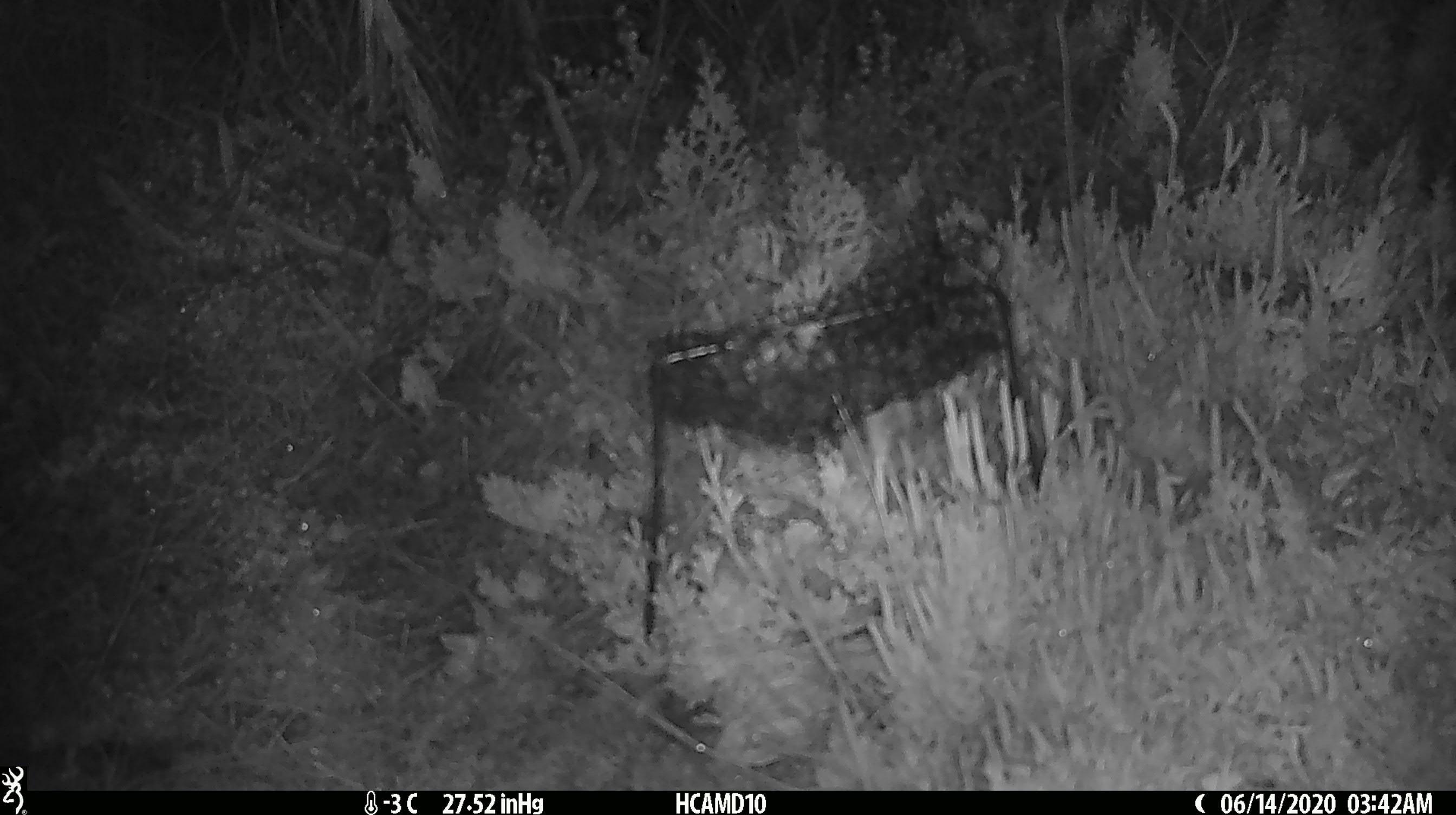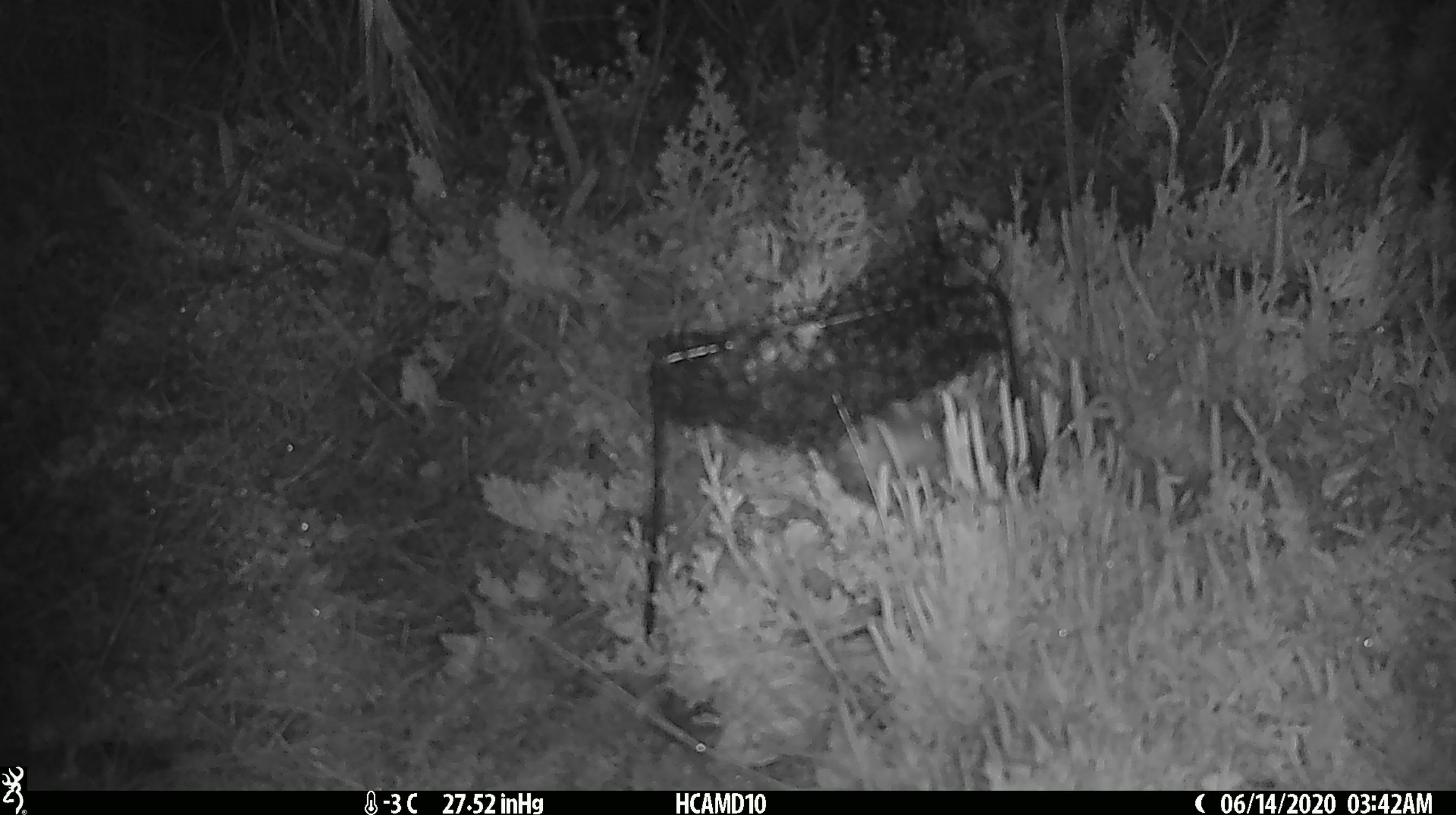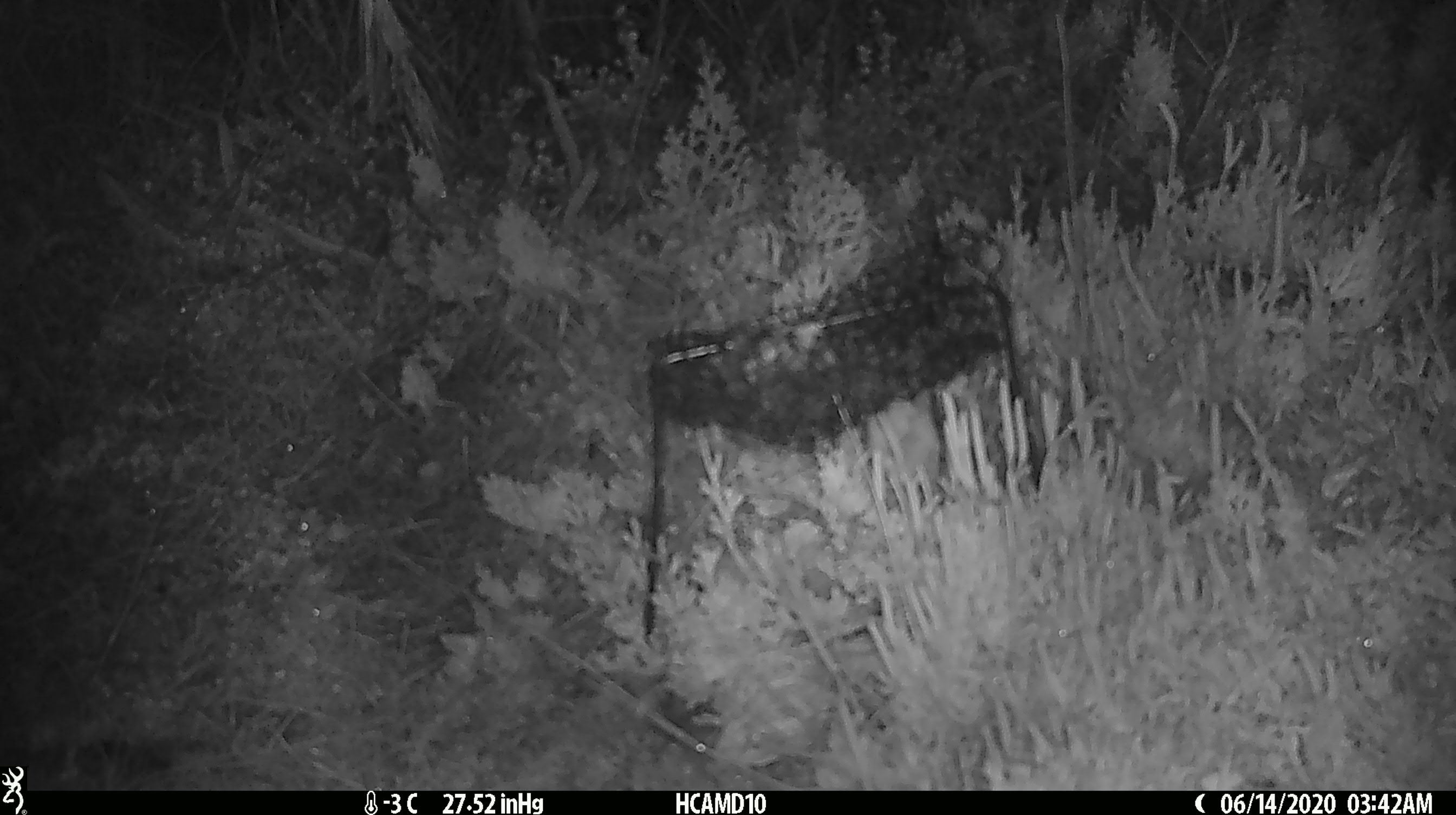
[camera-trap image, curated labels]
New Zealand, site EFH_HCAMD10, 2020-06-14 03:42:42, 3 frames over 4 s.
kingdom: Animalia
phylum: Chordata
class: Mammalia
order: Rodentia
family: Muridae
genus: Mus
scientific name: Mus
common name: mouse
Mouse (Mus).